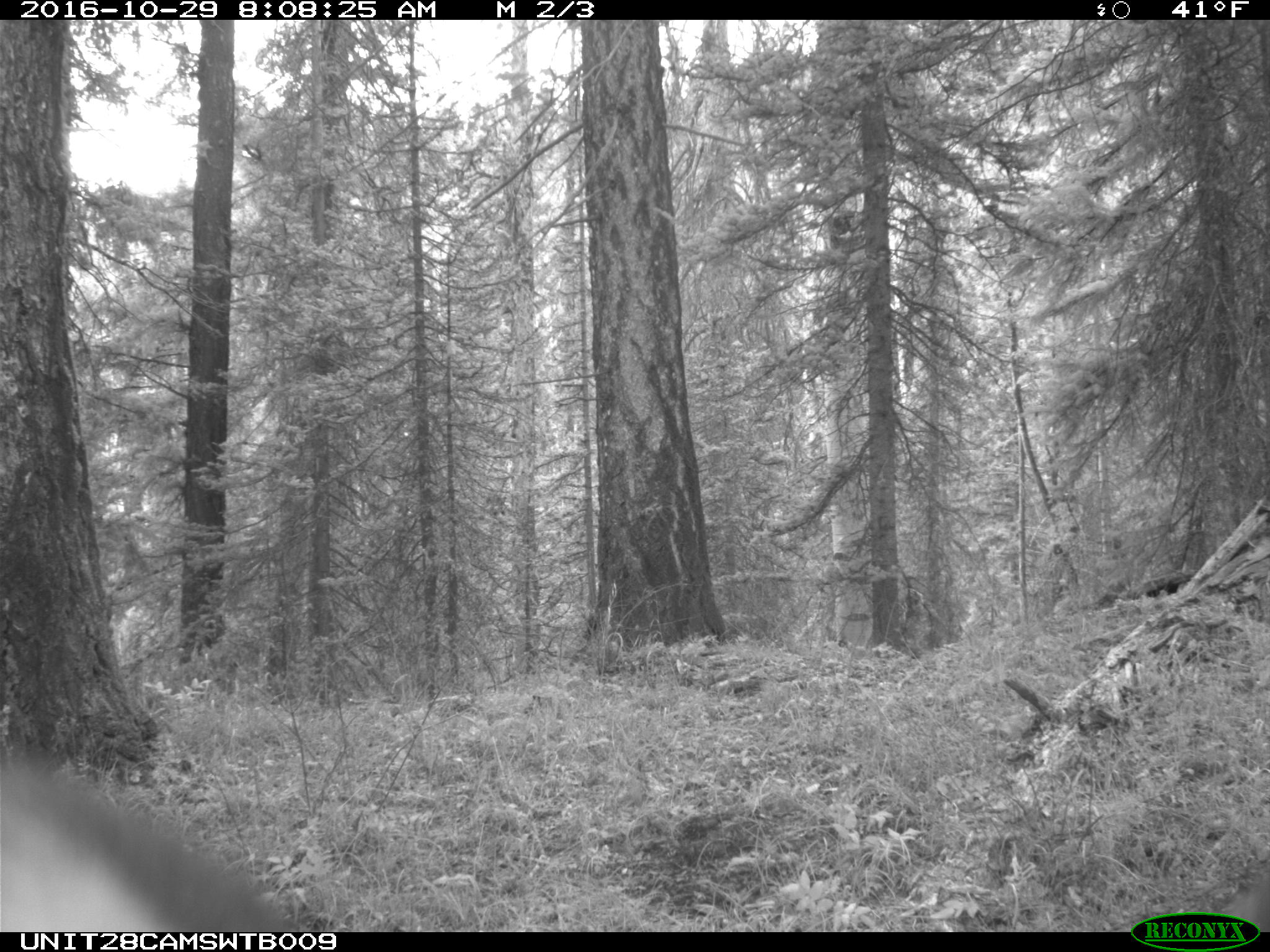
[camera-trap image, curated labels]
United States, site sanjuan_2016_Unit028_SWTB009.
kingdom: Animalia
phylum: Chordata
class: Mammalia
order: Artiodactyla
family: Cervidae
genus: Cervus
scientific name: Cervus elaphus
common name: red deer